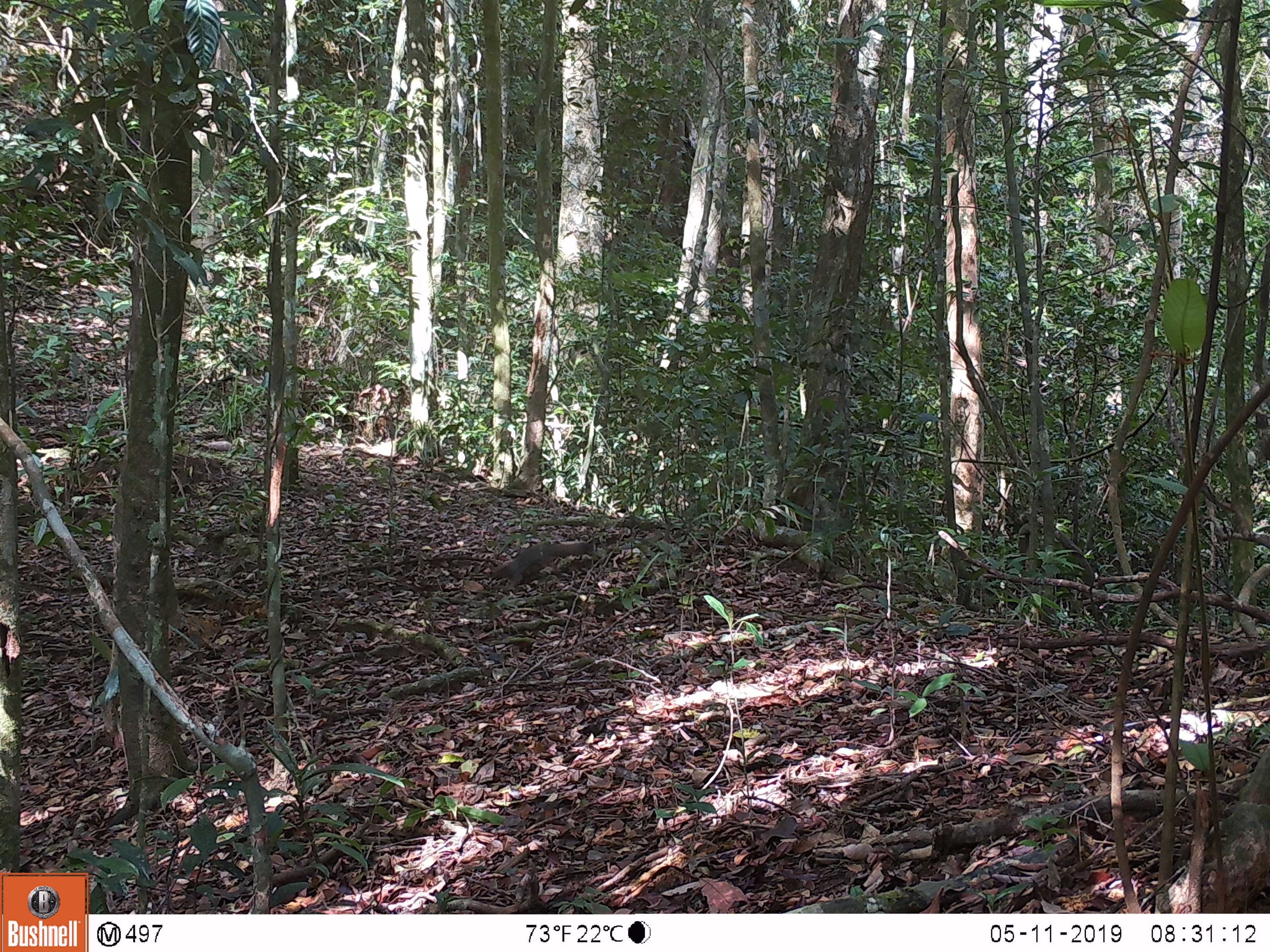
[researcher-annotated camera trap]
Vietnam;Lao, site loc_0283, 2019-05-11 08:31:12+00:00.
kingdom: Animalia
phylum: Chordata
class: Mammalia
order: Rodentia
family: Sciuridae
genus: Callosciurus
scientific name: Callosciurus erythraeus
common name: pallas's squirrel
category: pallass squirrel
Pallass squirrel (pallas's squirrel) (Callosciurus erythraeus). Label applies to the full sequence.